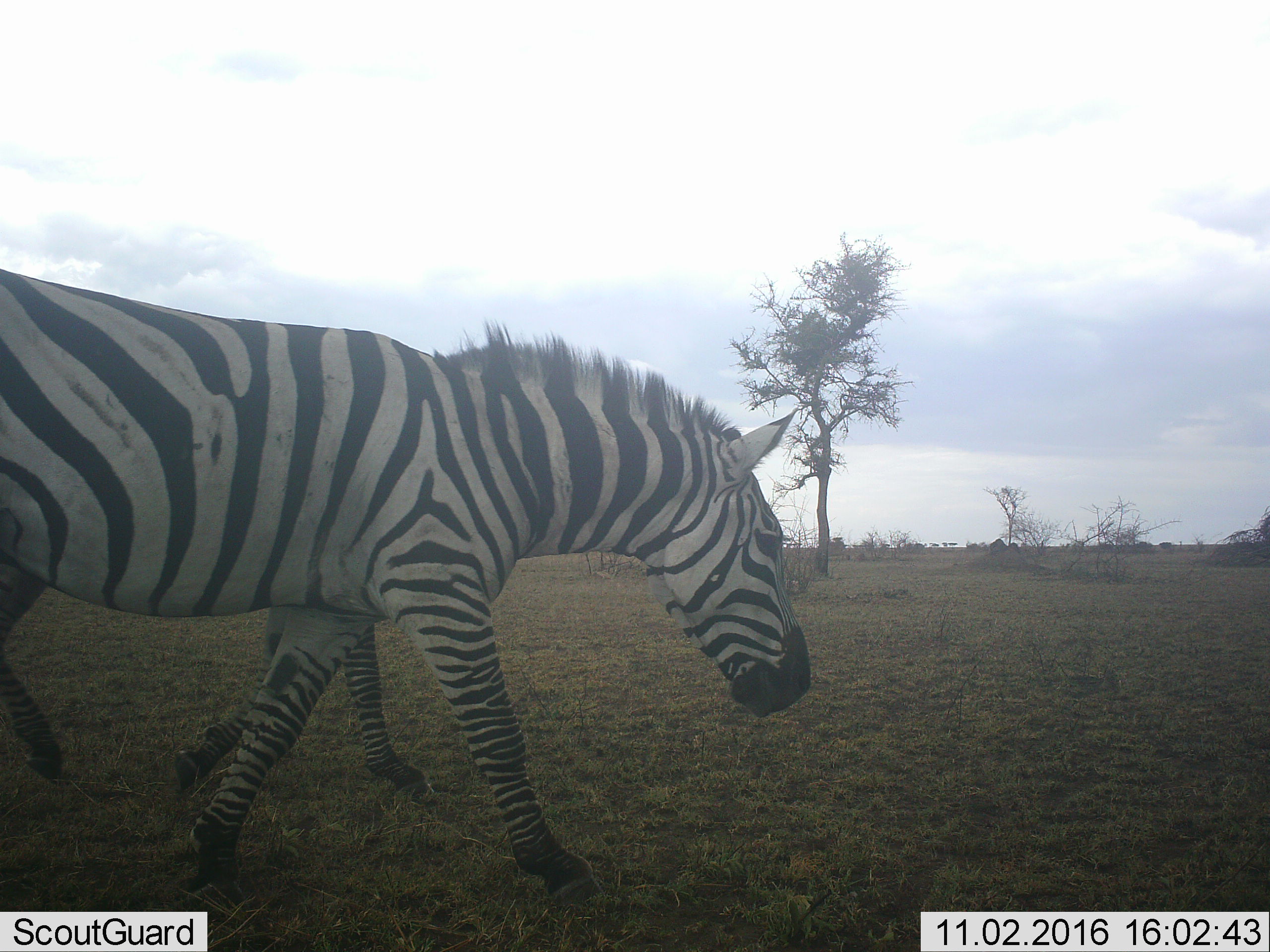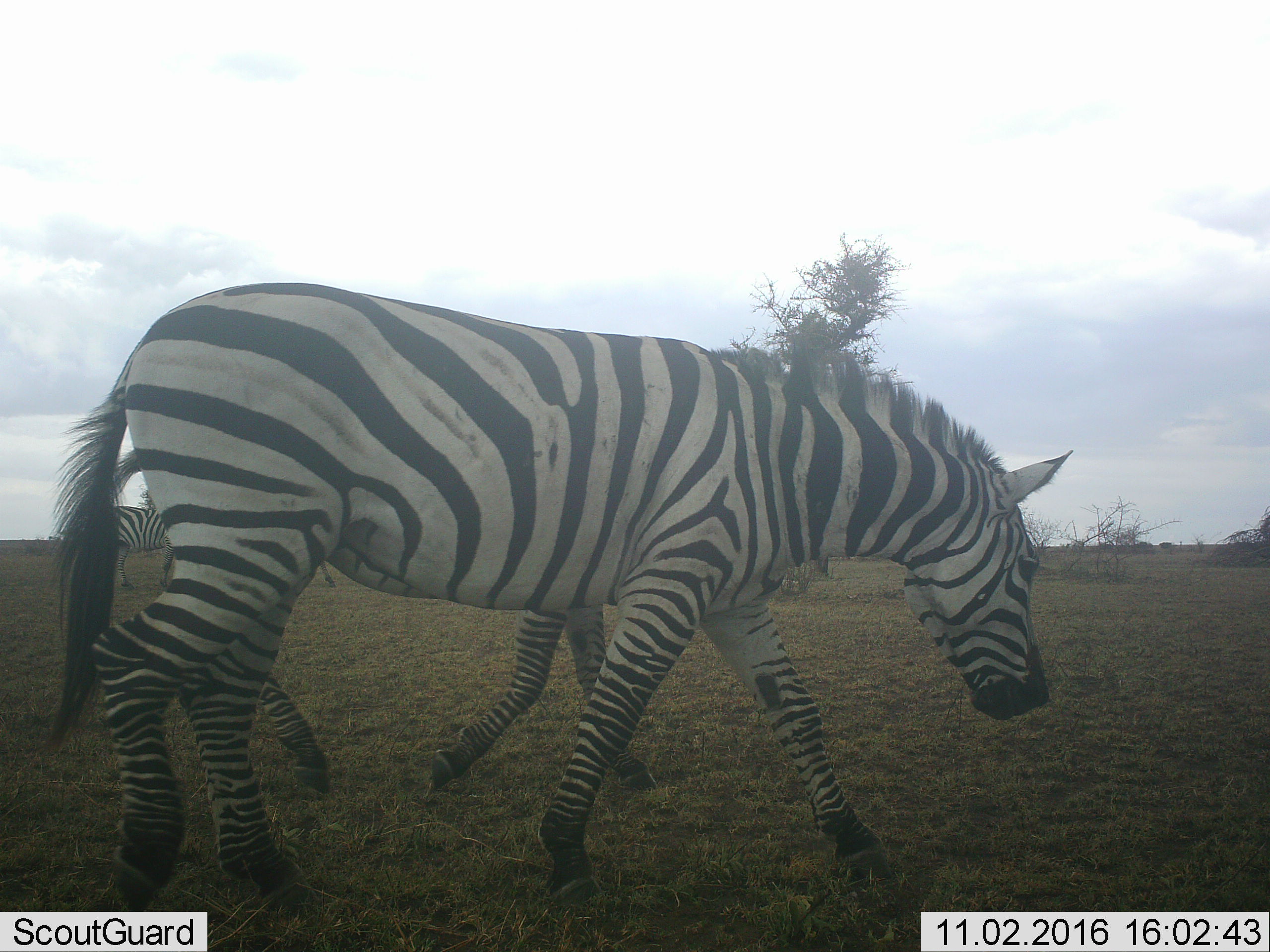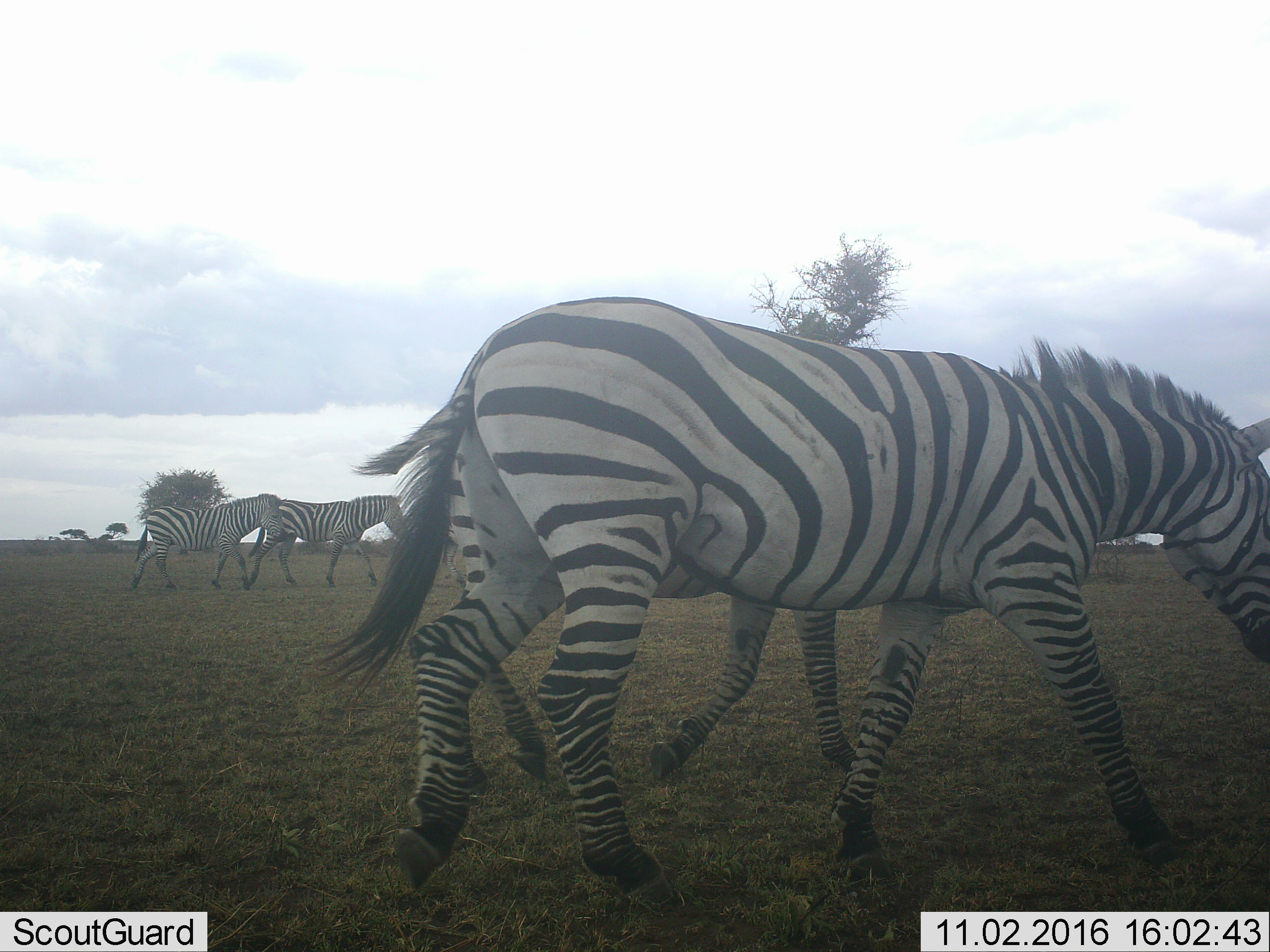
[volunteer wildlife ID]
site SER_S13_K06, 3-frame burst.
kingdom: Animalia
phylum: Chordata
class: Mammalia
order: Perissodactyla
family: Equidae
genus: Equus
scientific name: Equus quagga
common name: plains zebra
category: zebraplains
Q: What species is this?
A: Zebraplains (plains zebra) (Equus quagga).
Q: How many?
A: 3.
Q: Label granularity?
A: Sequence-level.